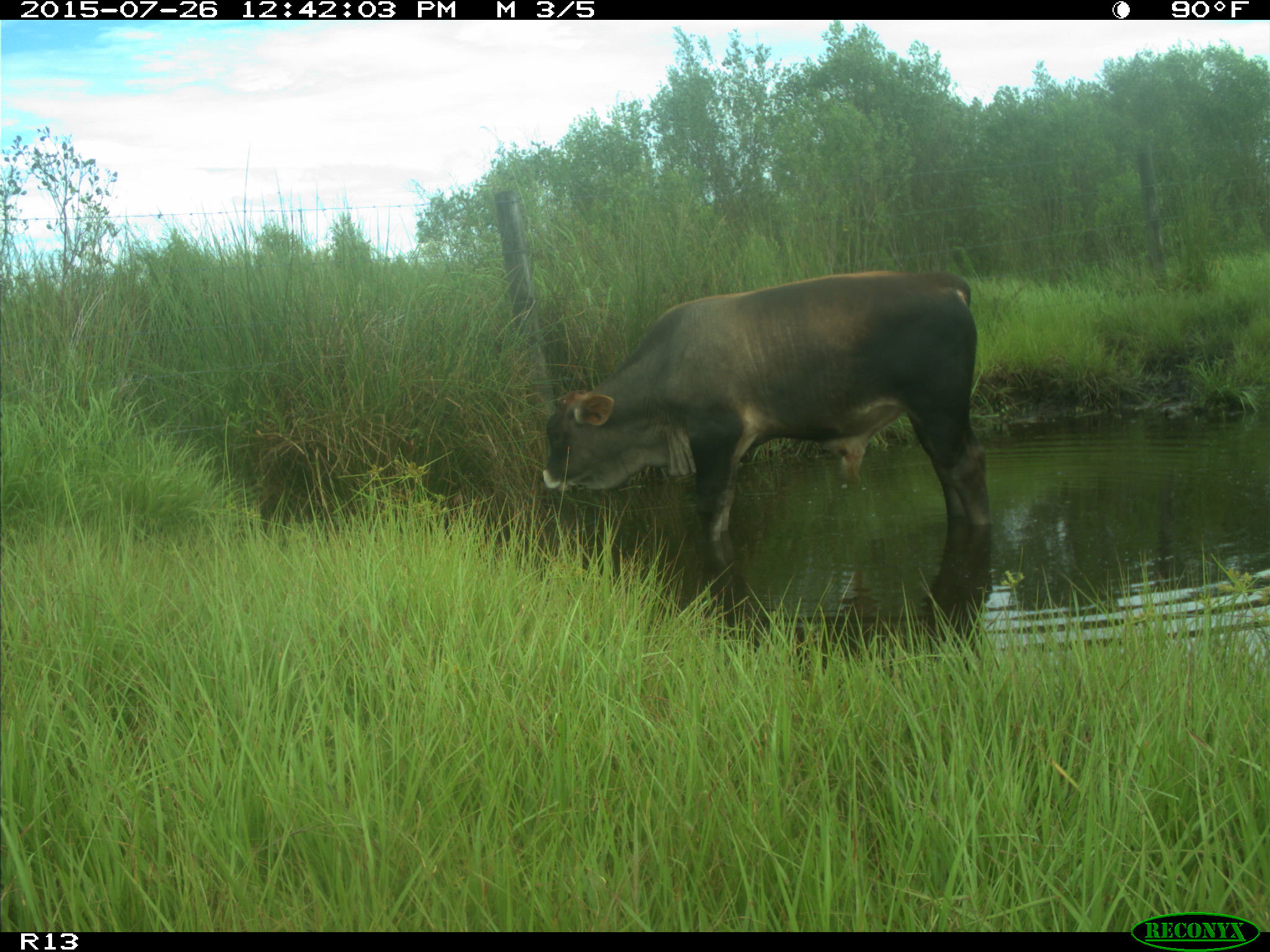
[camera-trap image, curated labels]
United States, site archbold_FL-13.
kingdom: Animalia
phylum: Chordata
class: Mammalia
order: Artiodactyla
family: Bovidae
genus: Bos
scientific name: Bos taurus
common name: domestic cow